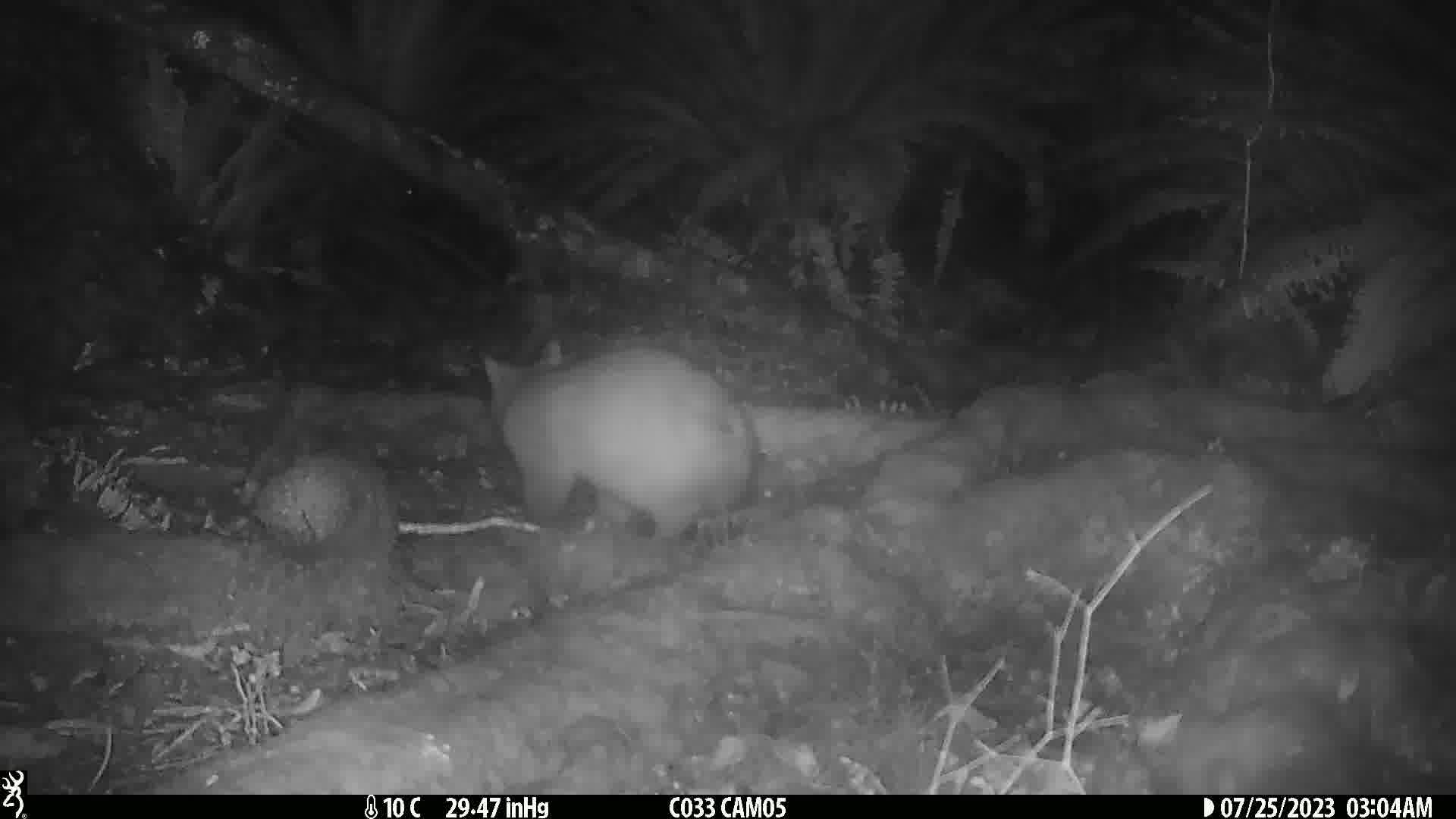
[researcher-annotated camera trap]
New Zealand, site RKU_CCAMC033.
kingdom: Animalia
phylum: Chordata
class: Mammalia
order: Diprotodontia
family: Phalangeridae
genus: Trichosurus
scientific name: Trichosurus vulpecula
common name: common brushtail possum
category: possum